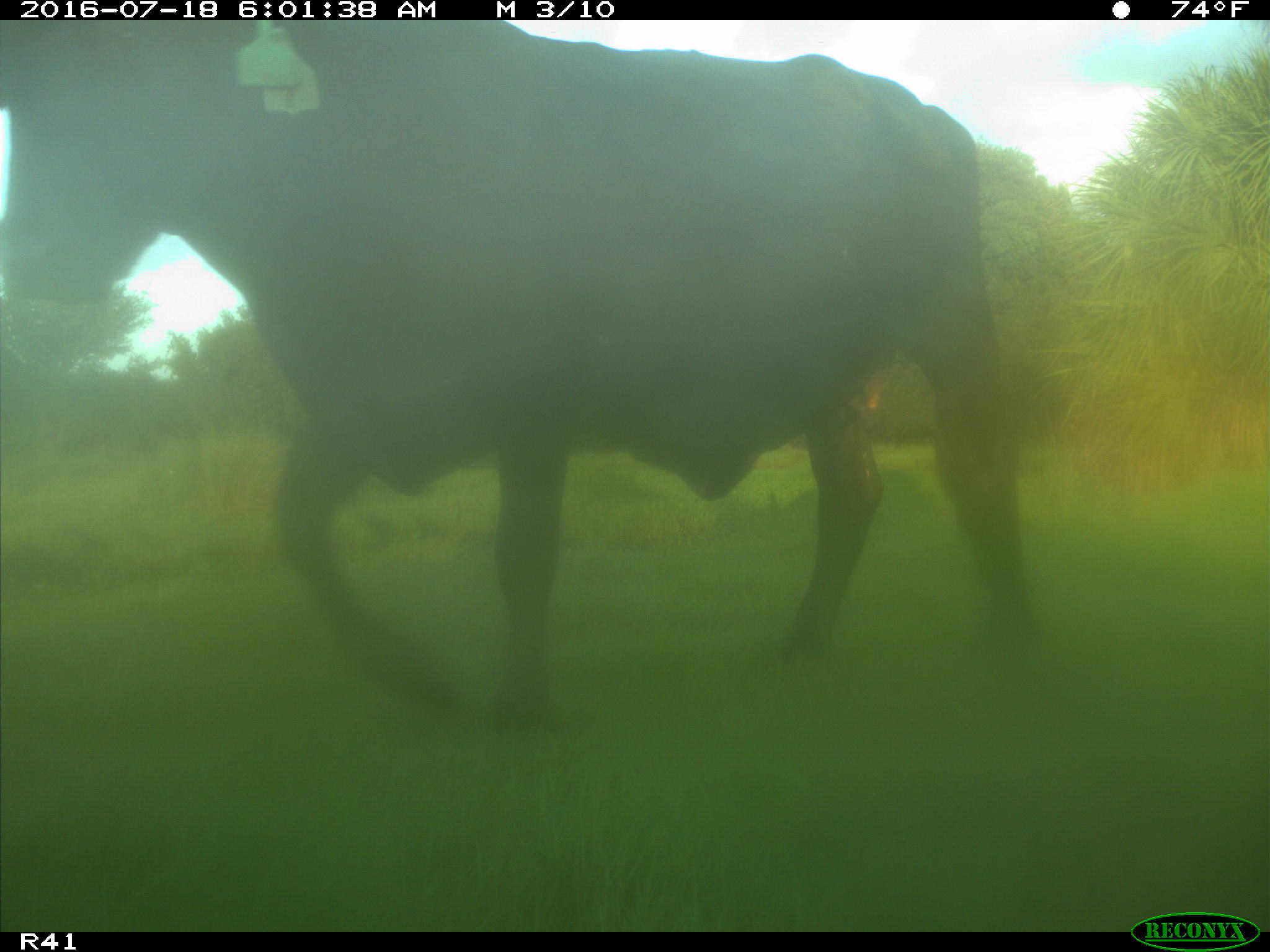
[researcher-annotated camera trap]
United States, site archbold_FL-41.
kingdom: Animalia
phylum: Chordata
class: Mammalia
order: Artiodactyla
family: Bovidae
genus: Bos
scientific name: Bos taurus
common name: domestic cow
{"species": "Bos taurus (domestic cow)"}